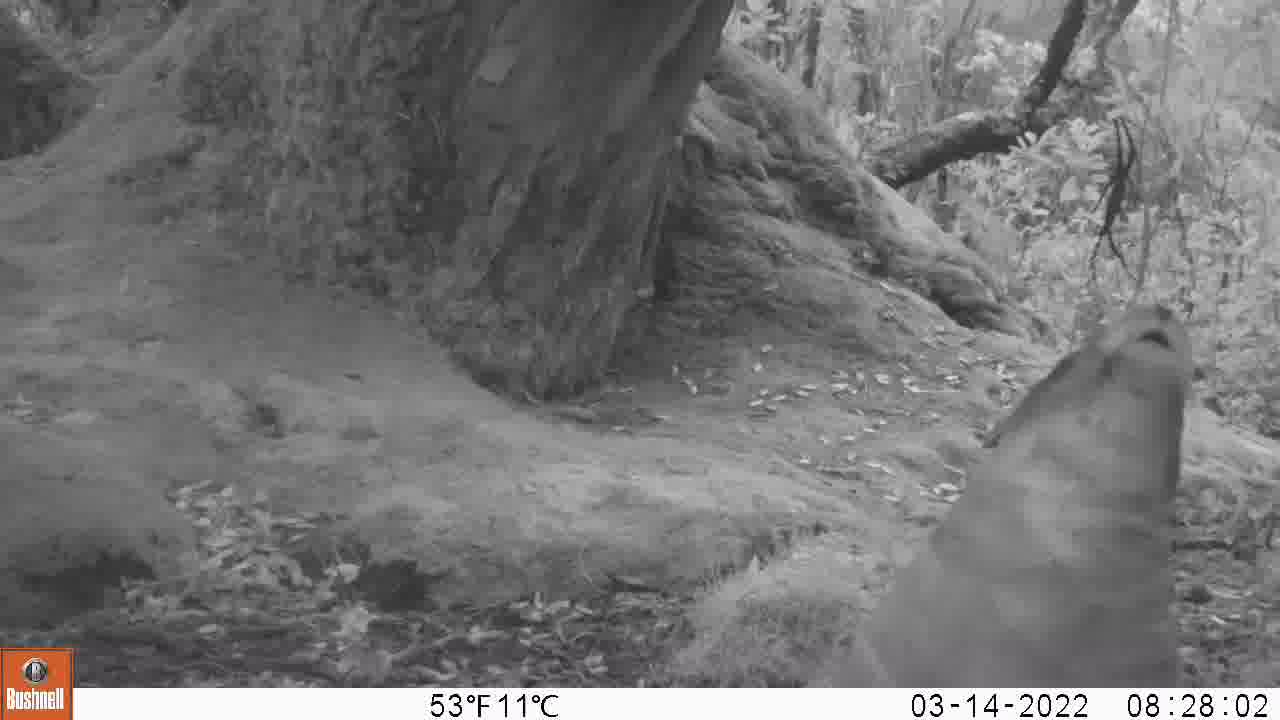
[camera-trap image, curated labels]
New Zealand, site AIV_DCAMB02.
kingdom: Animalia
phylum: Chordata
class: Mammalia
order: Carnivora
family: Otariidae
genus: Phocarctos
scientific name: Phocarctos hookeri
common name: new zealand sea lion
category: sealion